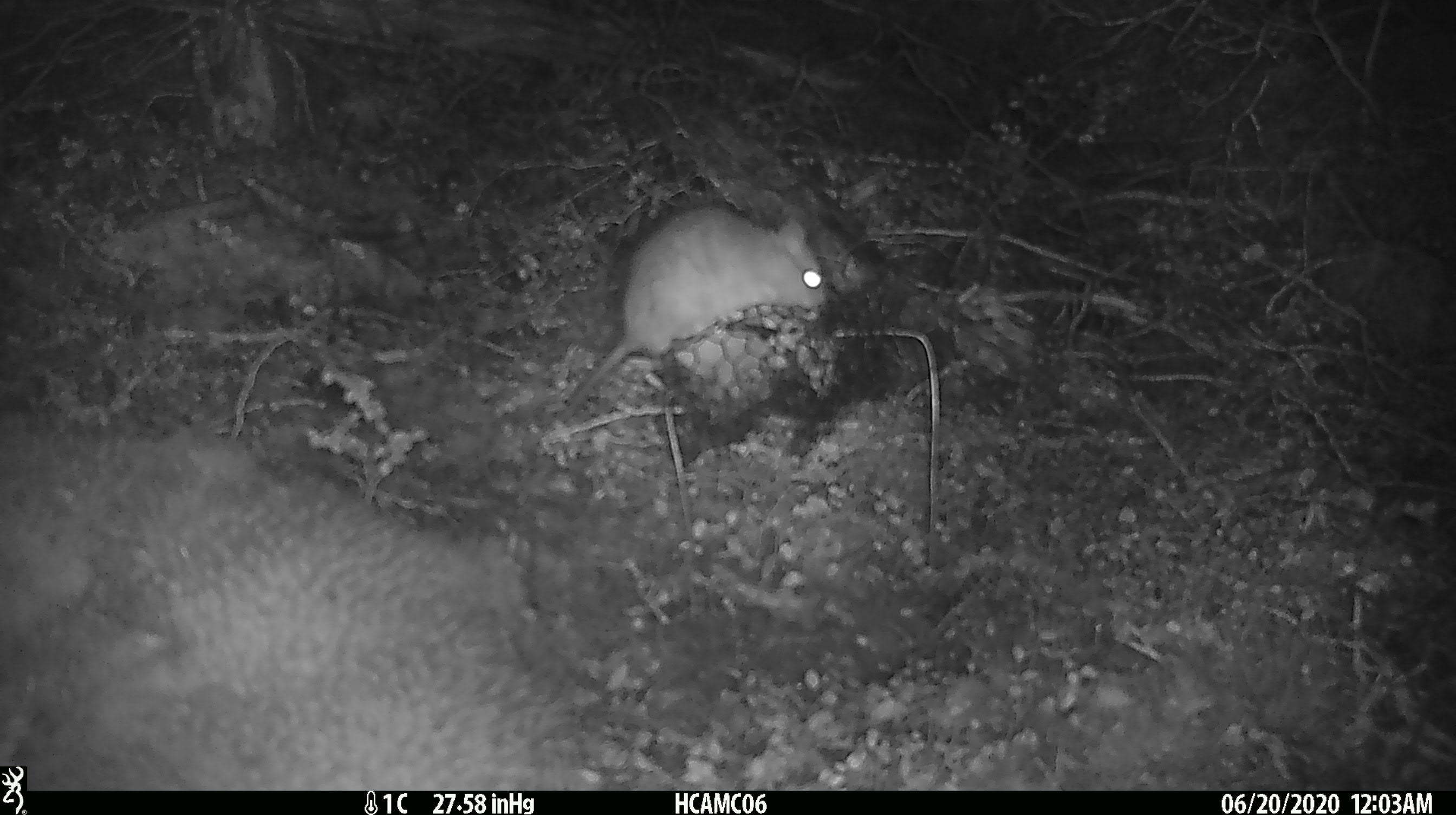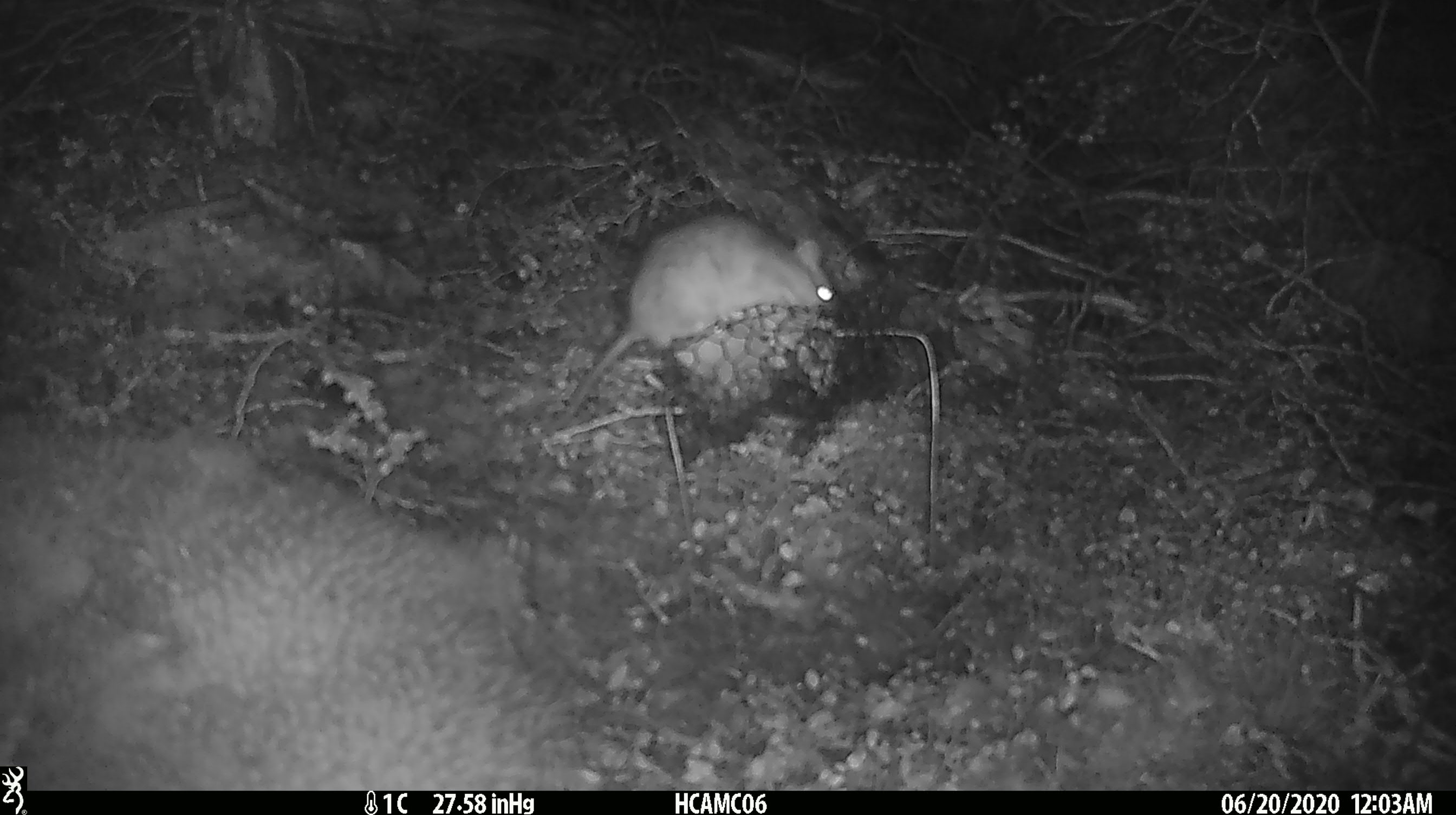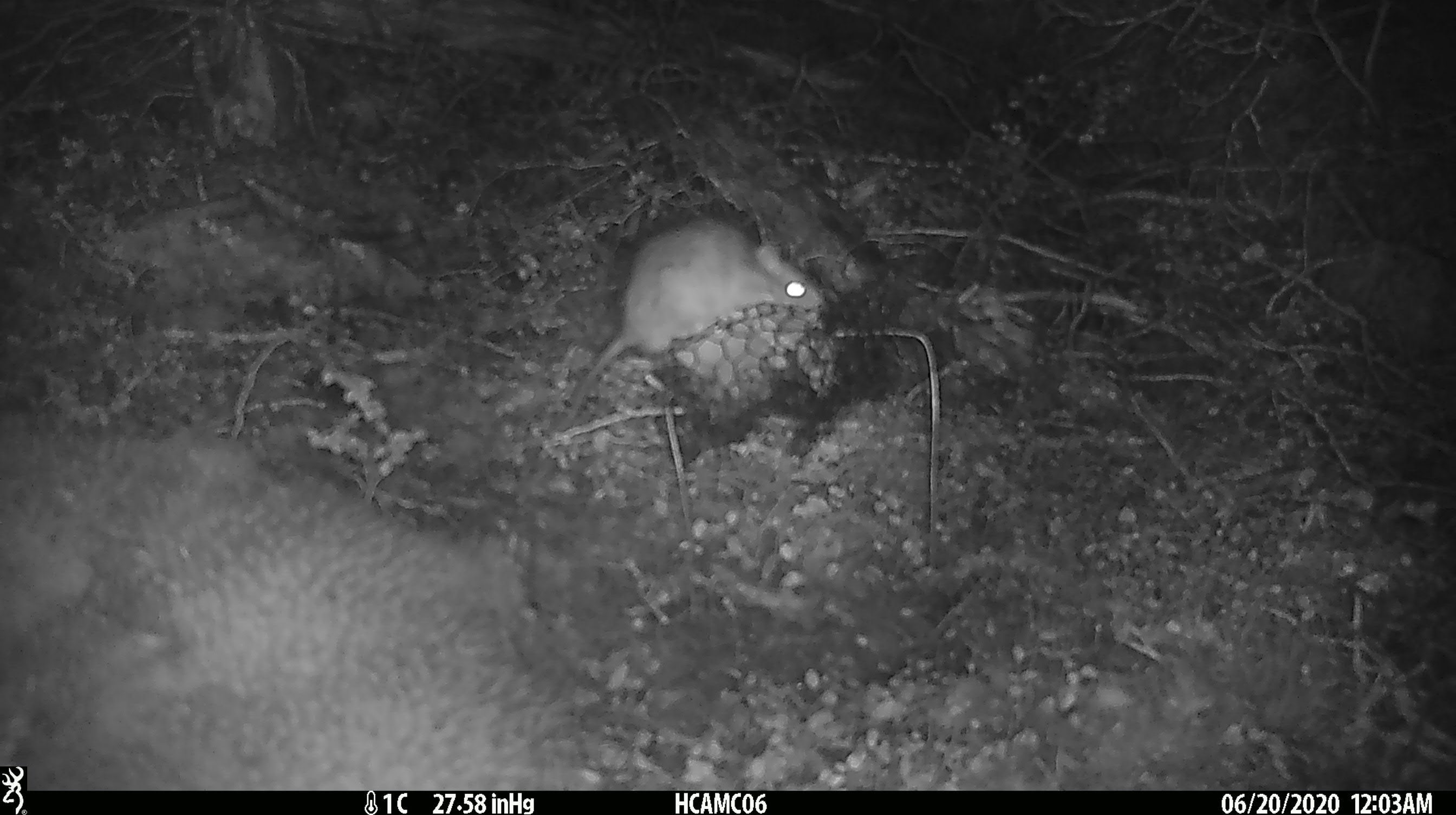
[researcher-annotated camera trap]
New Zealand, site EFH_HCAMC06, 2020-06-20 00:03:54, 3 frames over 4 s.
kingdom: Animalia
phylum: Chordata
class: Mammalia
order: Rodentia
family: Muridae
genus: Rattus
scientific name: Rattus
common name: rat